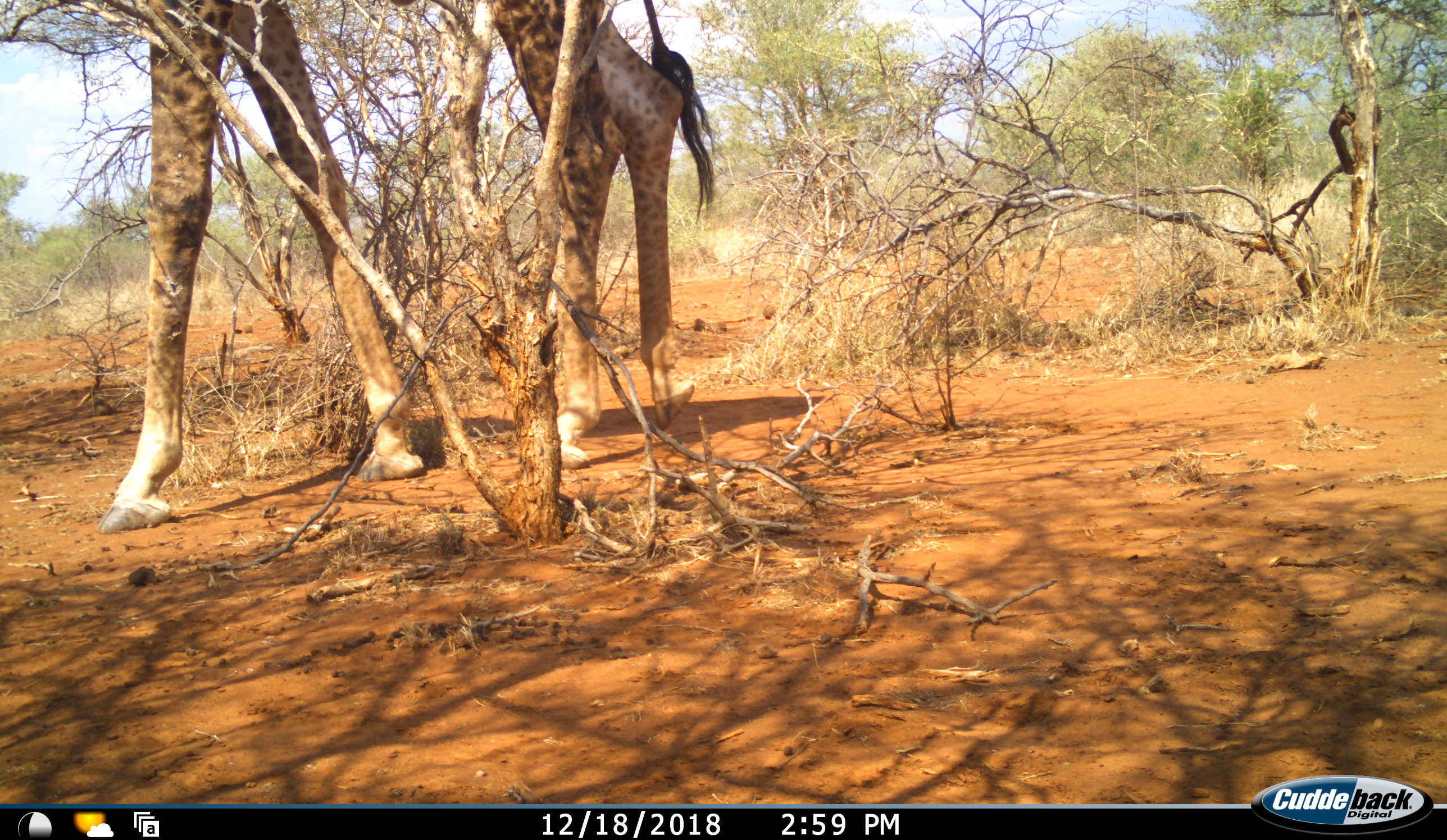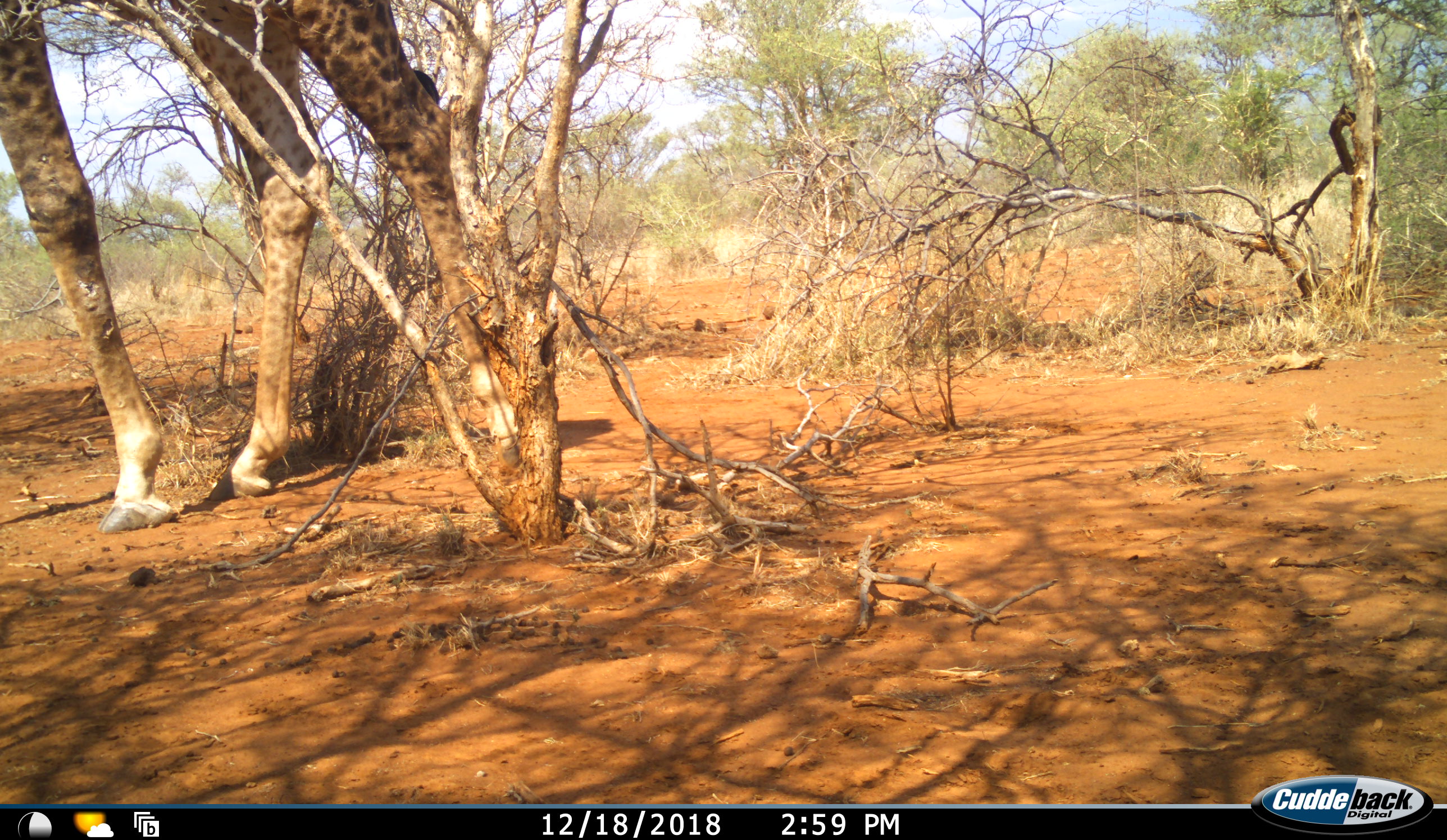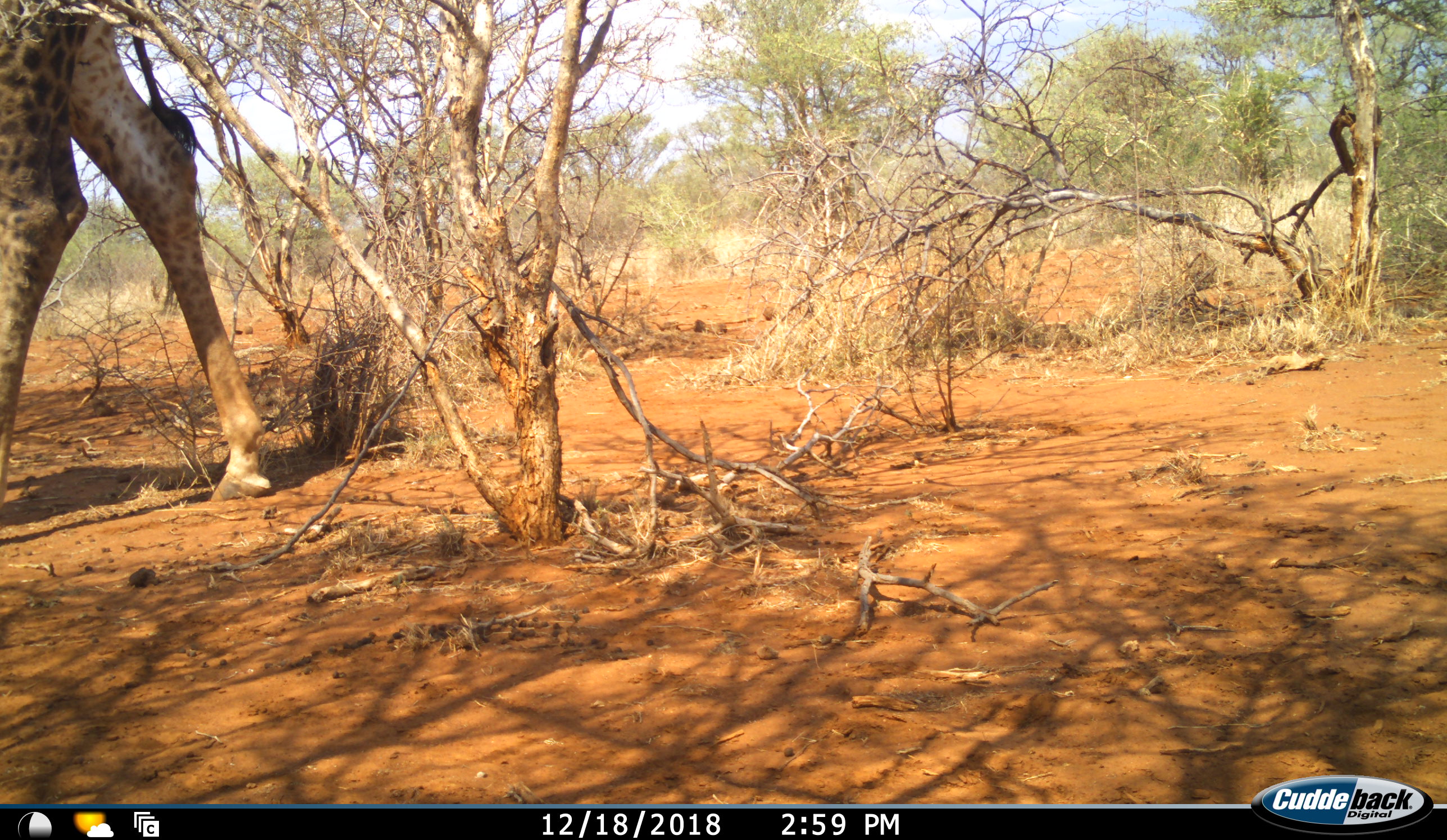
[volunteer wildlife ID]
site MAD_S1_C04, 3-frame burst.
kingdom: Animalia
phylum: Chordata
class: Mammalia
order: Artiodactyla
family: Giraffidae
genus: Giraffa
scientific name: Giraffa camelopardalis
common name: giraffe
Giraffe (Giraffa camelopardalis), count 1. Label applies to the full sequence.